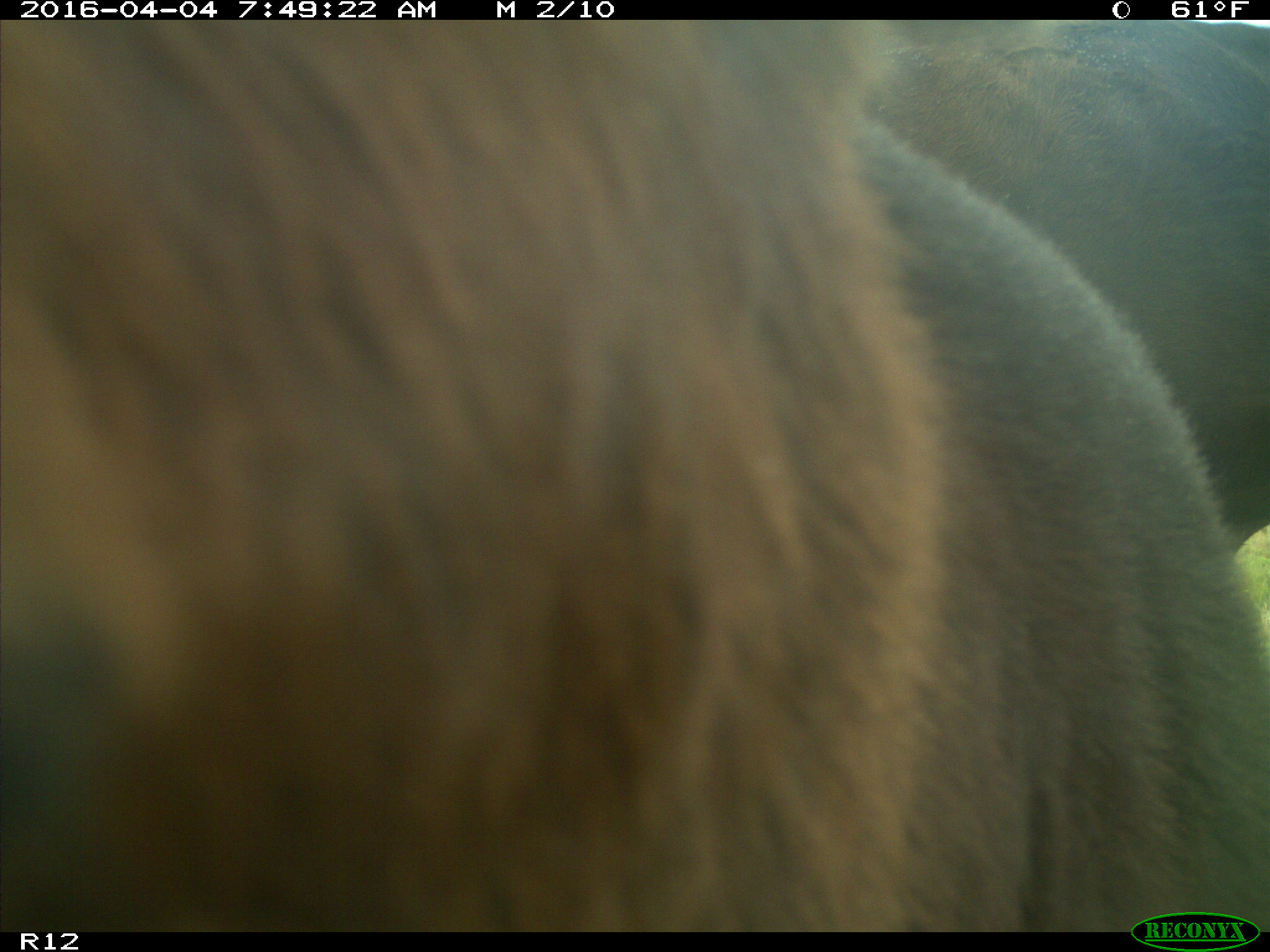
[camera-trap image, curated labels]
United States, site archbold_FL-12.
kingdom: Animalia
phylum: Chordata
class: Mammalia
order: Artiodactyla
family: Bovidae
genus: Bos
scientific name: Bos taurus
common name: domestic cow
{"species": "Bos taurus (domestic cow)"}